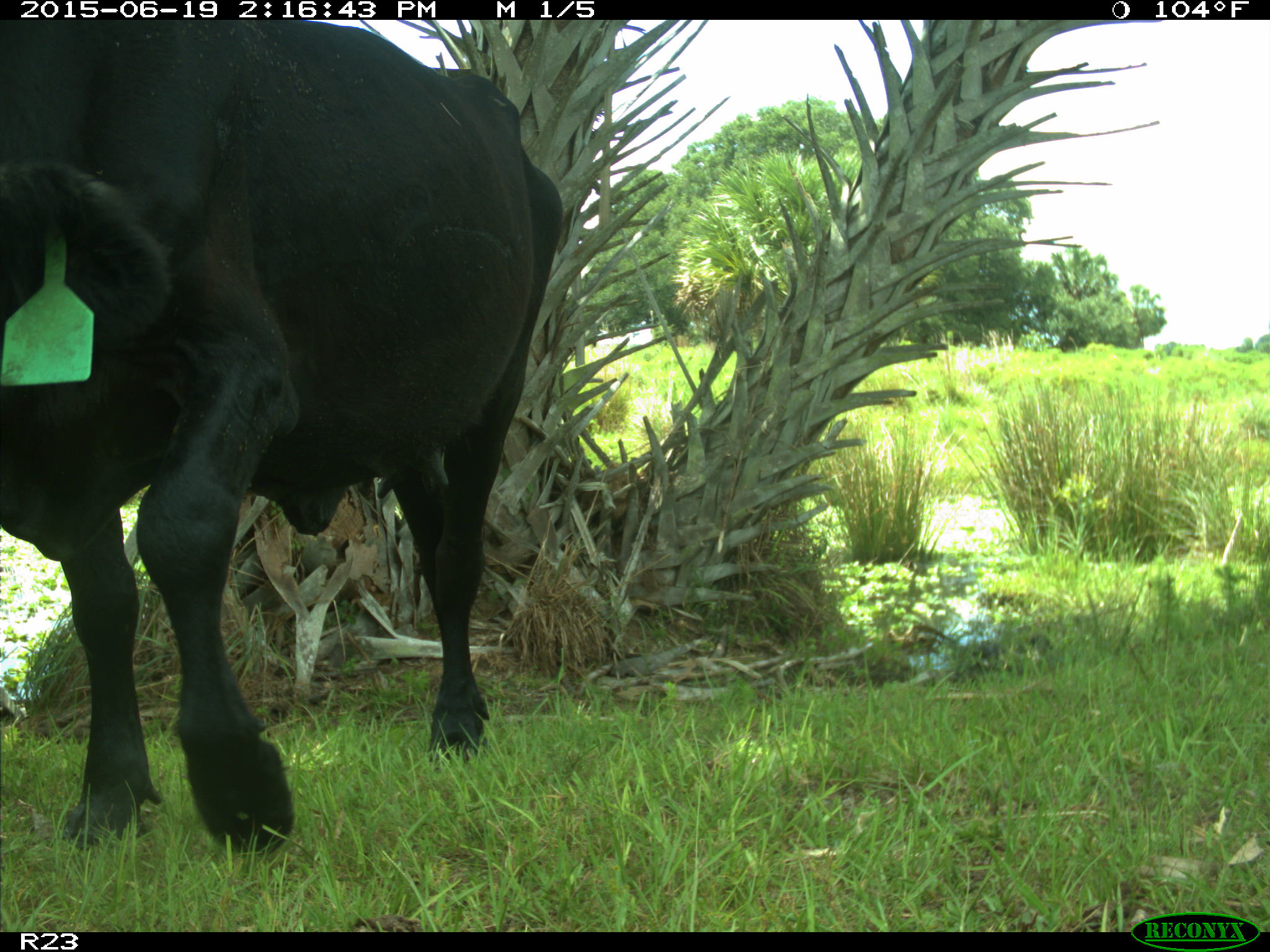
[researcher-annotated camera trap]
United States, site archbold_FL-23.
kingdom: Animalia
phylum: Chordata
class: Mammalia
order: Artiodactyla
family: Bovidae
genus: Bos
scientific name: Bos taurus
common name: domestic cow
Bos taurus (domestic cow).